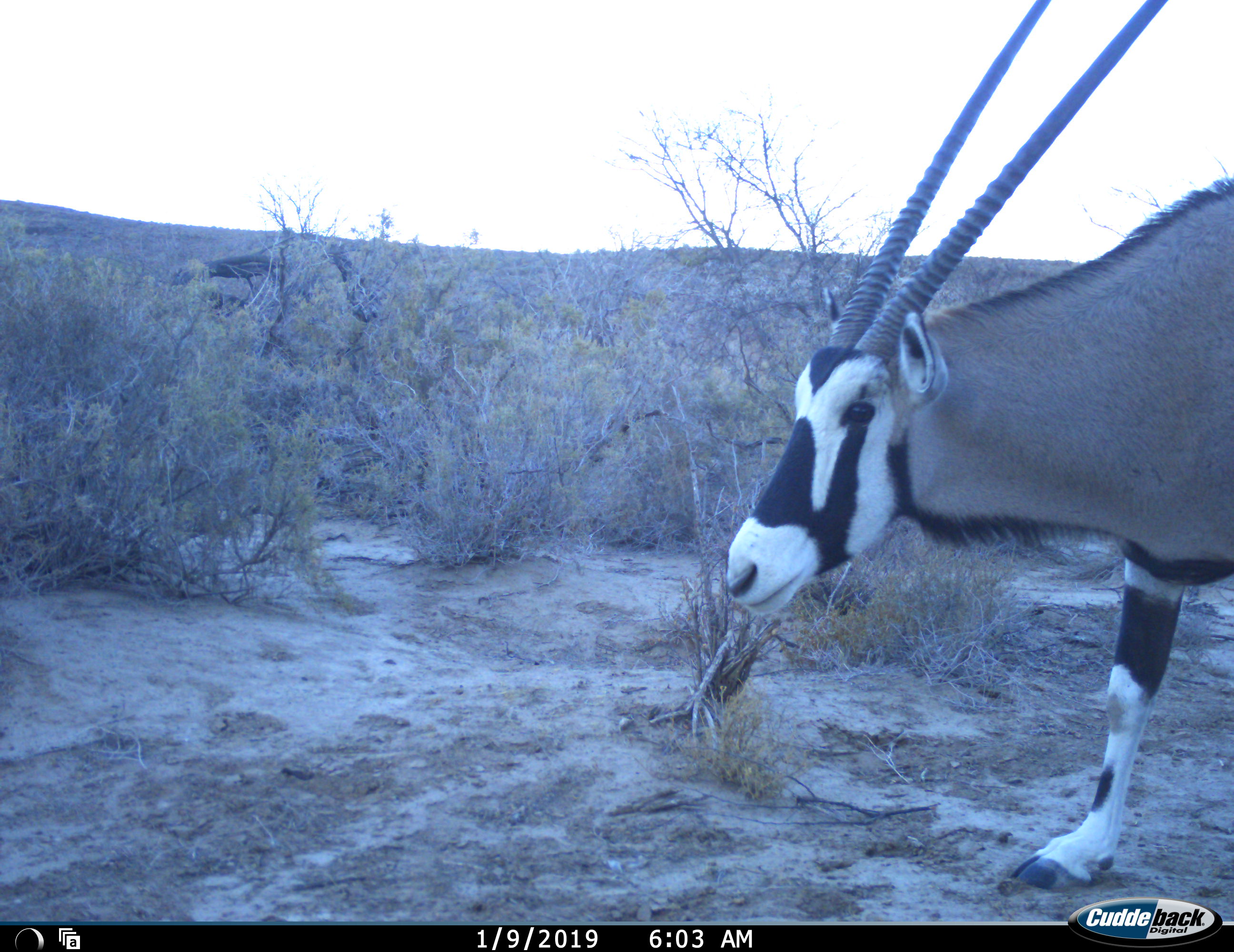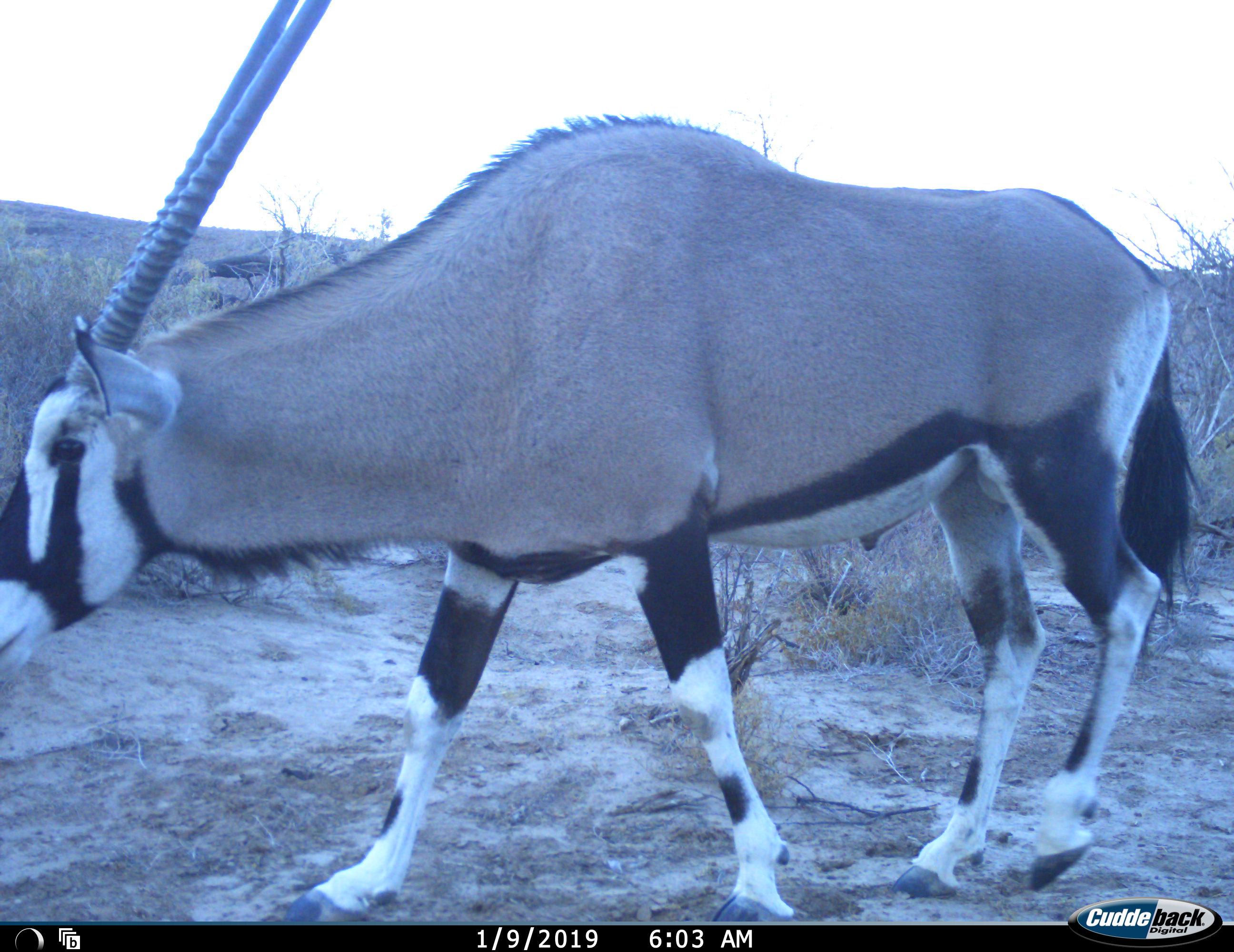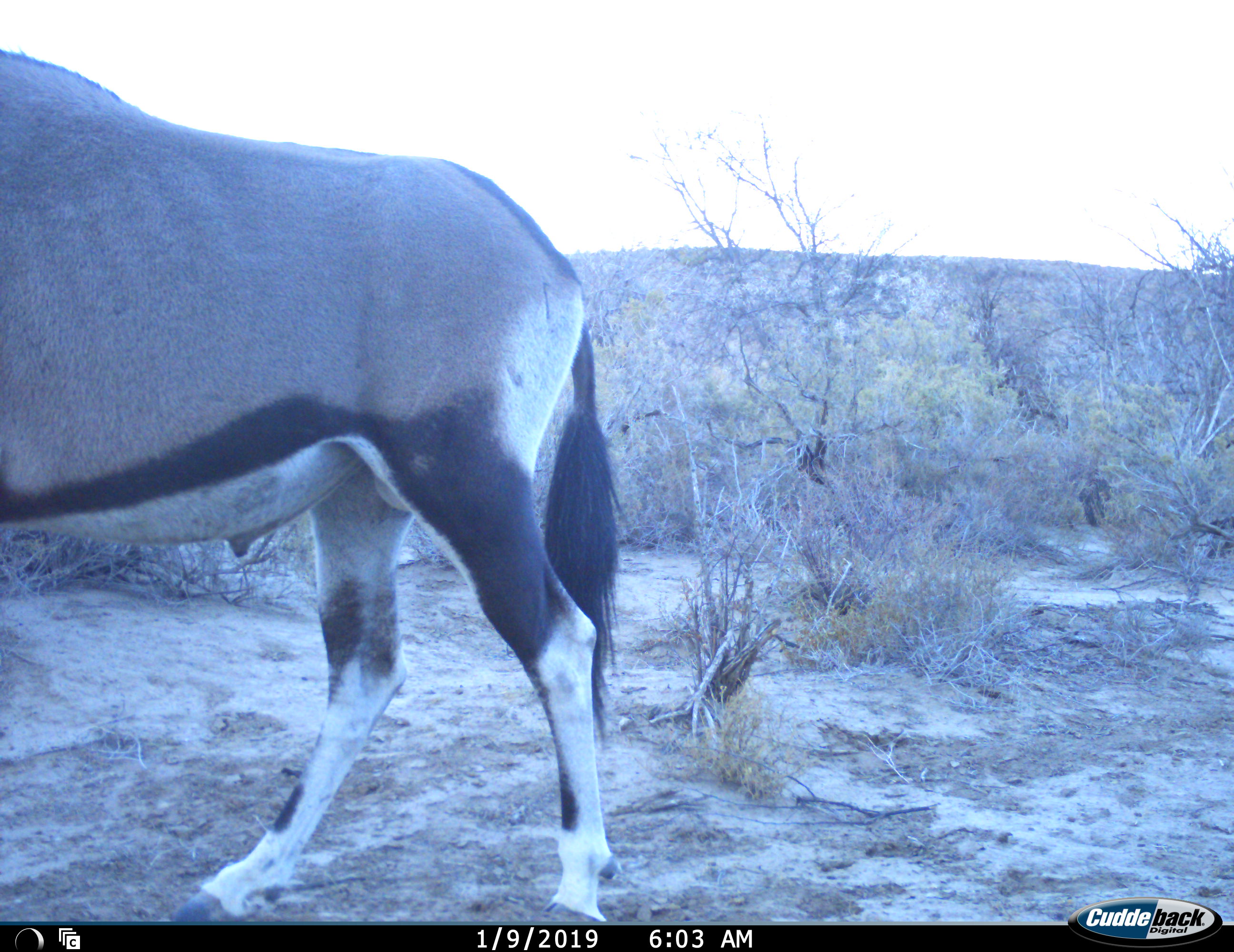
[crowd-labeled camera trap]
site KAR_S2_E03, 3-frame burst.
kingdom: Animalia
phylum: Chordata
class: Mammalia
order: Artiodactyla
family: Bovidae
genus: Oryx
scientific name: Oryx gazella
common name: gemsbok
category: oryx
Oryx (gemsbok) (Oryx gazella), count 1. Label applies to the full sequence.